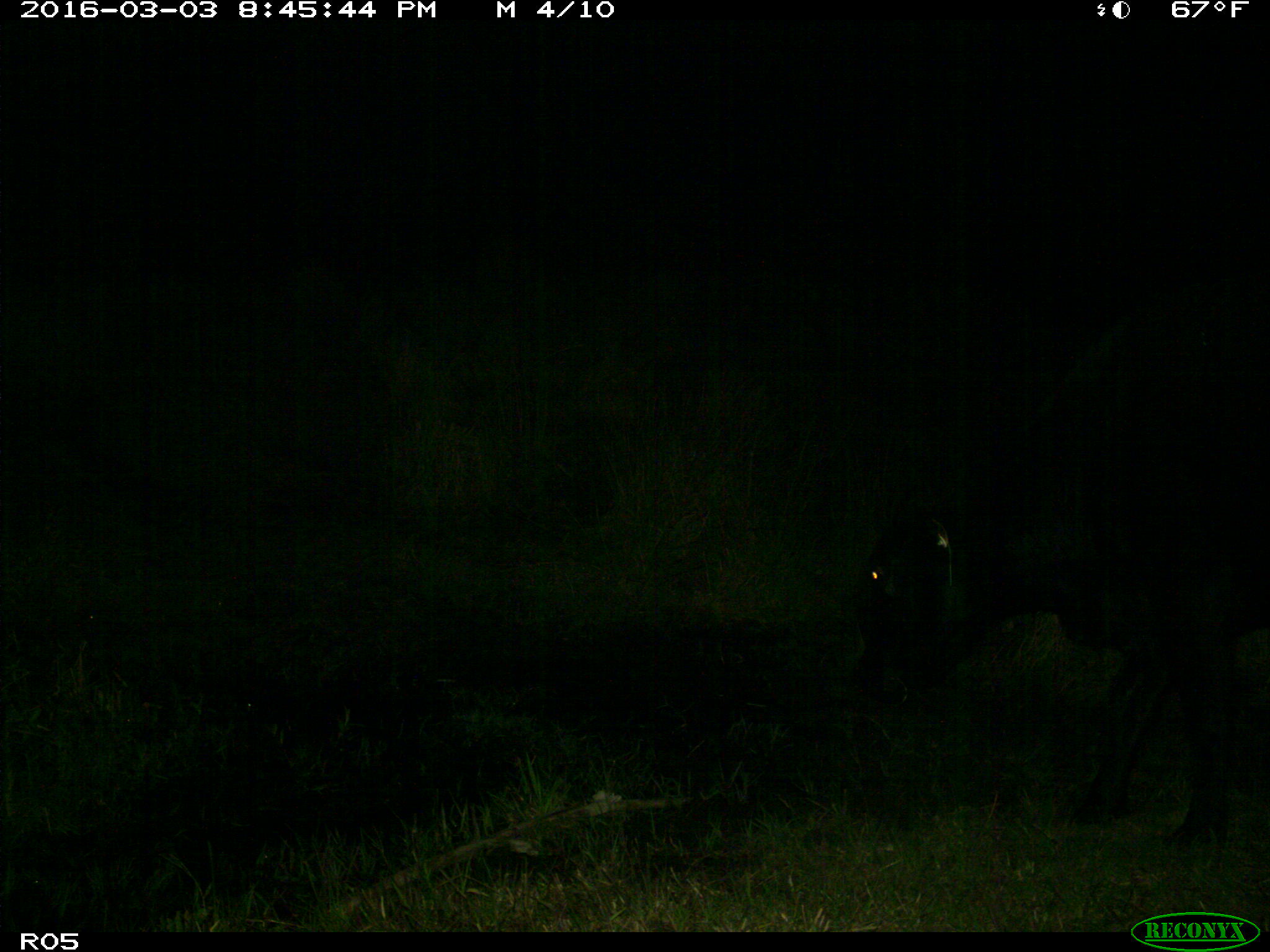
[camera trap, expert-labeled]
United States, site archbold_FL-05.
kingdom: Animalia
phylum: Chordata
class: Mammalia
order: Artiodactyla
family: Bovidae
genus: Bos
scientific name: Bos taurus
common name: domestic cow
Bos taurus (domestic cow).